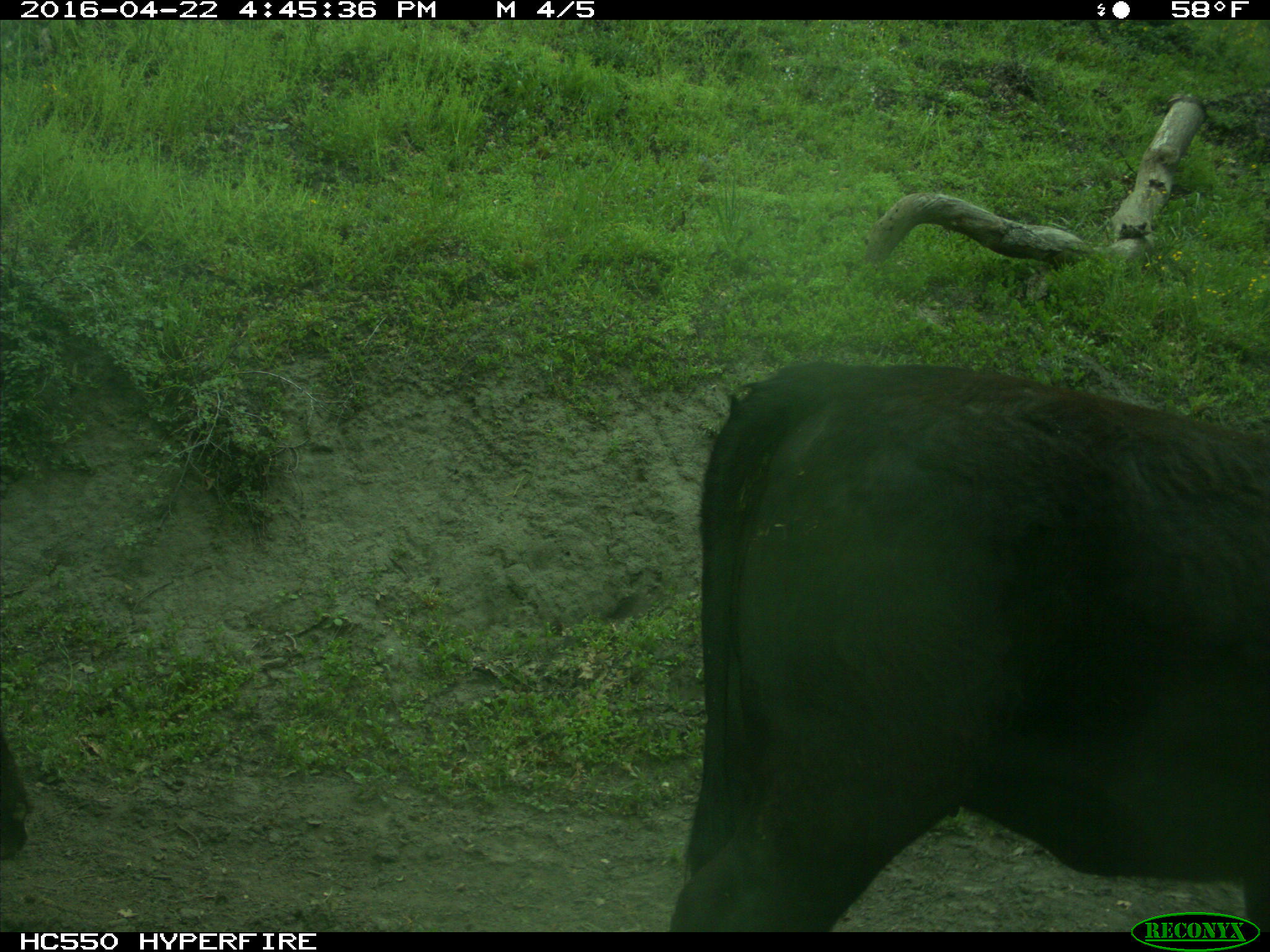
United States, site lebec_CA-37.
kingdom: Animalia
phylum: Chordata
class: Mammalia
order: Artiodactyla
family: Bovidae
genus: Bos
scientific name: Bos taurus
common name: domestic cow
Bos taurus (domestic cow).